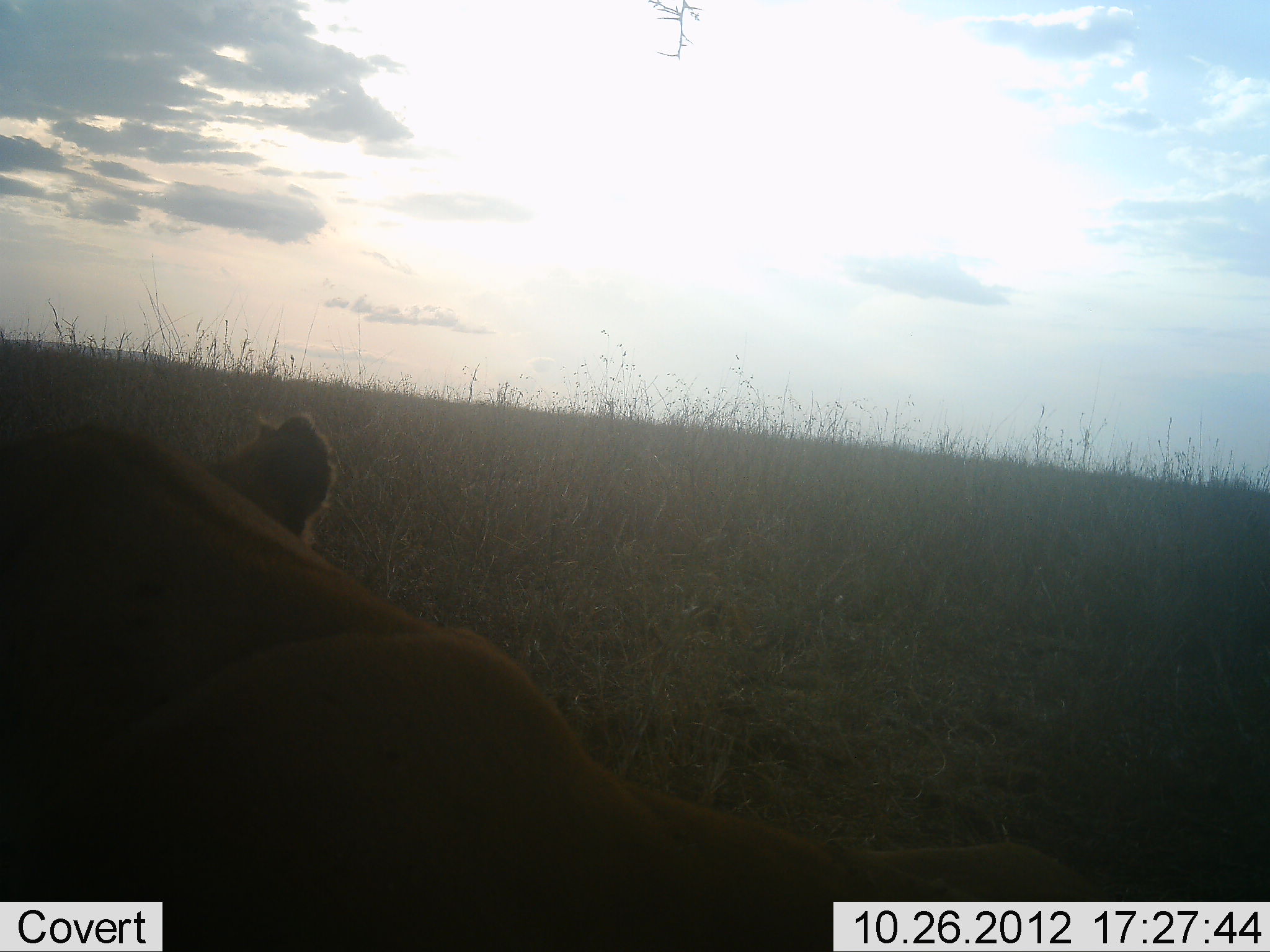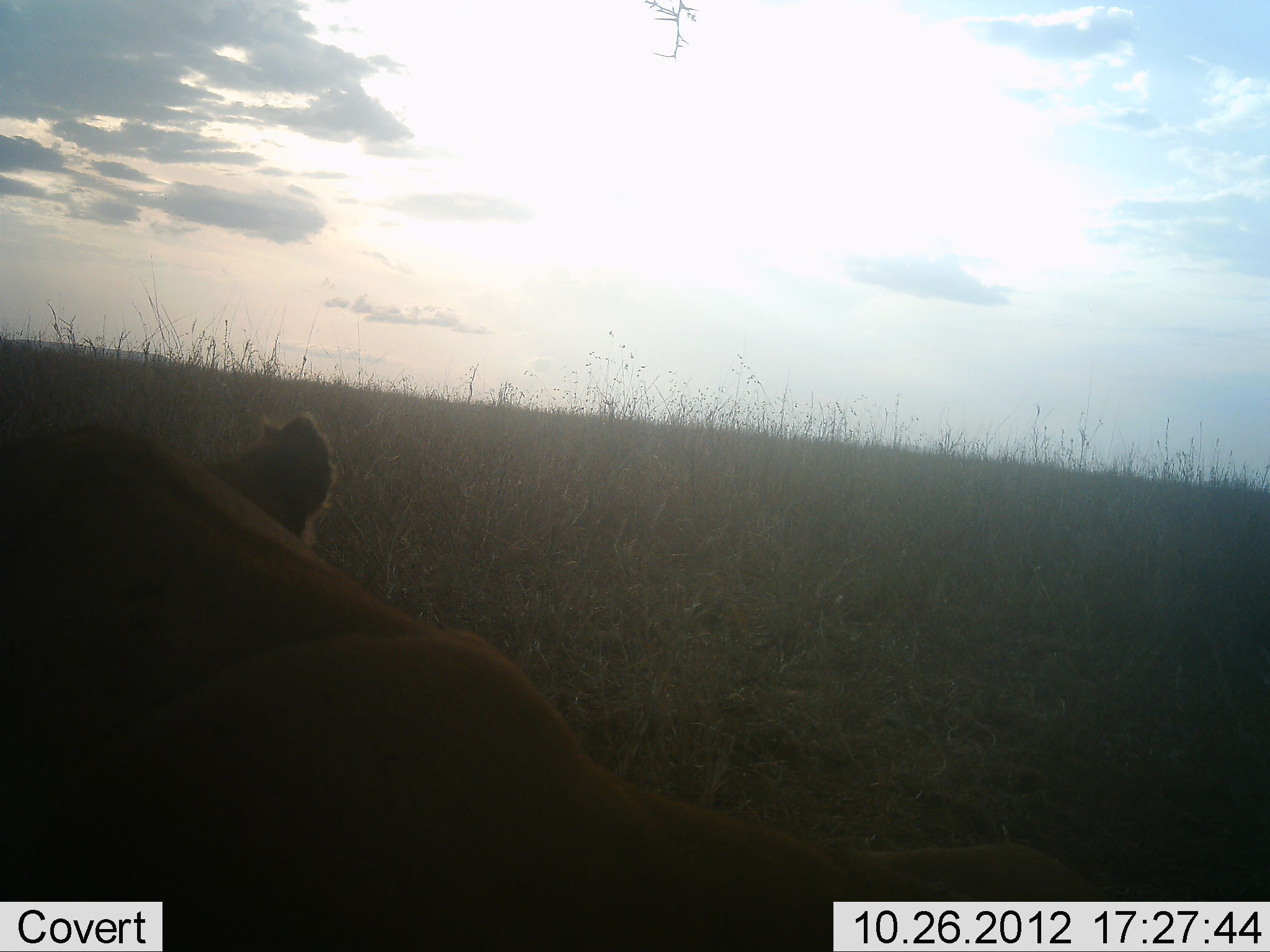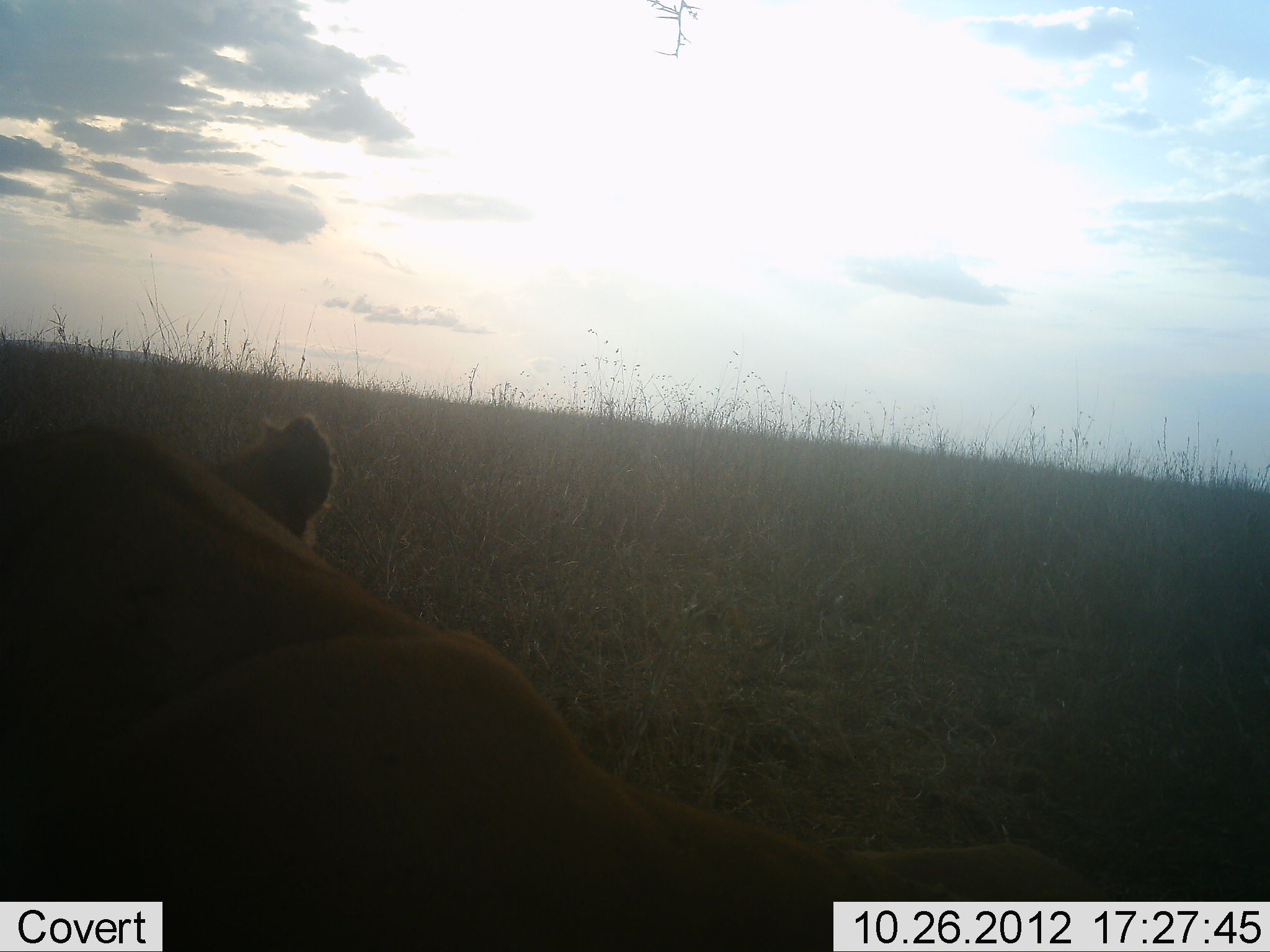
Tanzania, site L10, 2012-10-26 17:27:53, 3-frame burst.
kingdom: Animalia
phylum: Chordata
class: Mammalia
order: Carnivora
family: Felidae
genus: Panthera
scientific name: Panthera leo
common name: lion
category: lionfemale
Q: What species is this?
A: Lionfemale (lion) (Panthera leo).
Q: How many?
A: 1.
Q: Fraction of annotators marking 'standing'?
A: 0%.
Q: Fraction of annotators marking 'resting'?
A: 100%.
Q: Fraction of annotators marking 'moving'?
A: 0%.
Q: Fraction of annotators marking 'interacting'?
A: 0%.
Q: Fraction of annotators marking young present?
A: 0%.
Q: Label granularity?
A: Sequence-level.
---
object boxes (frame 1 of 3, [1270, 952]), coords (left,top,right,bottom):
animal: (0,379,1116,952)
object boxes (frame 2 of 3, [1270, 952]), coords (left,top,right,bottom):
animal: (0,405,1144,952)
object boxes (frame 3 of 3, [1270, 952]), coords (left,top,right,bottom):
animal: (0,410,1140,952)